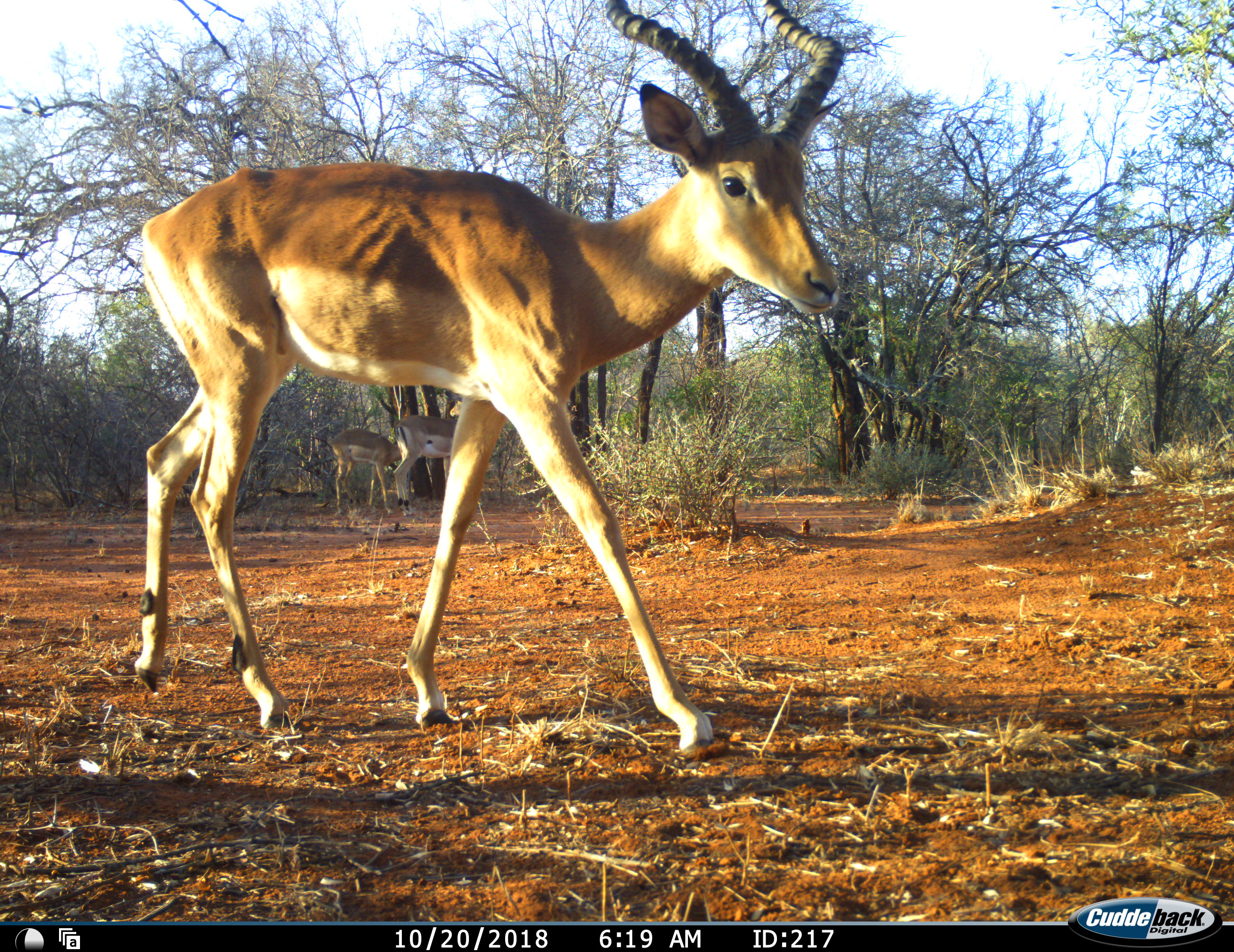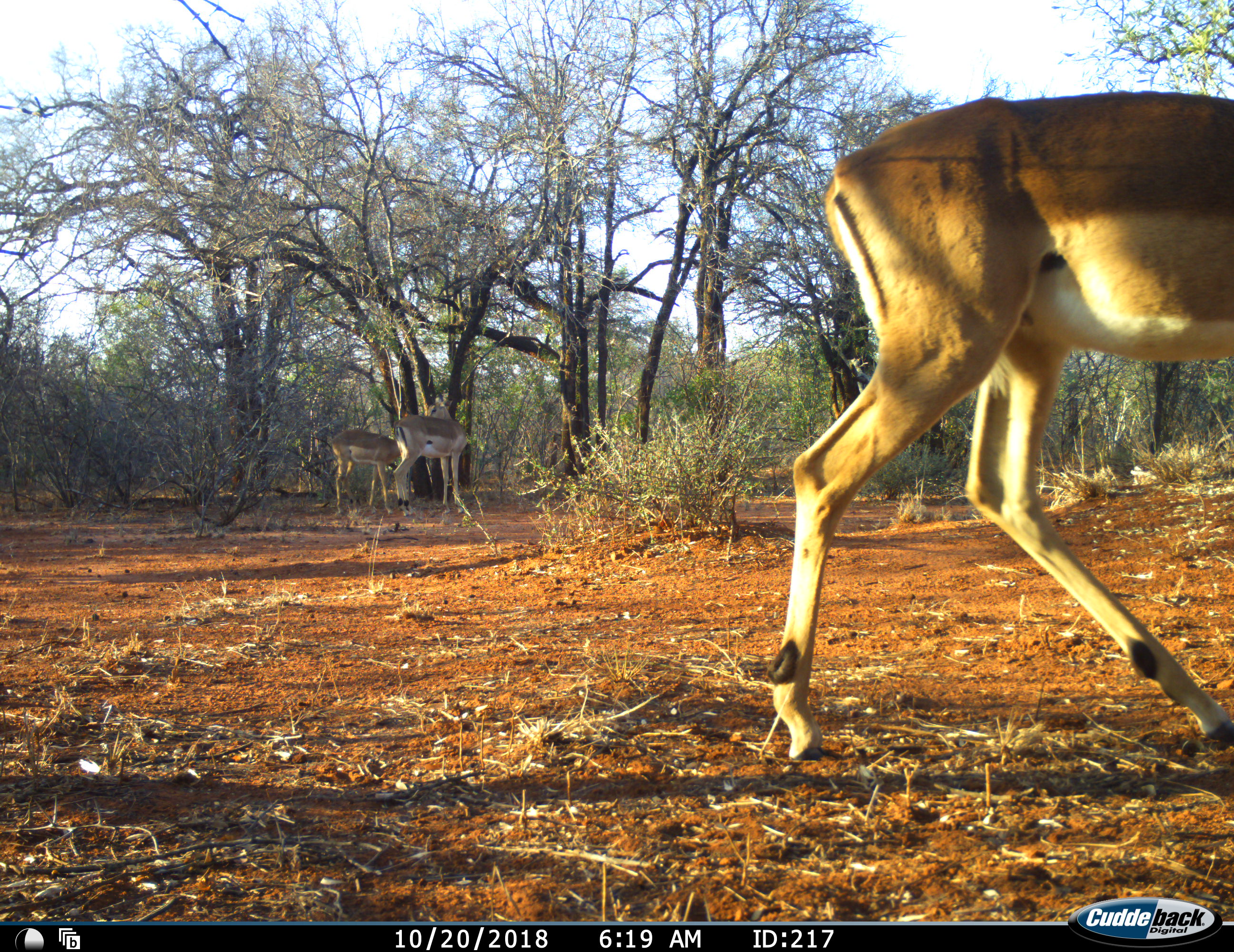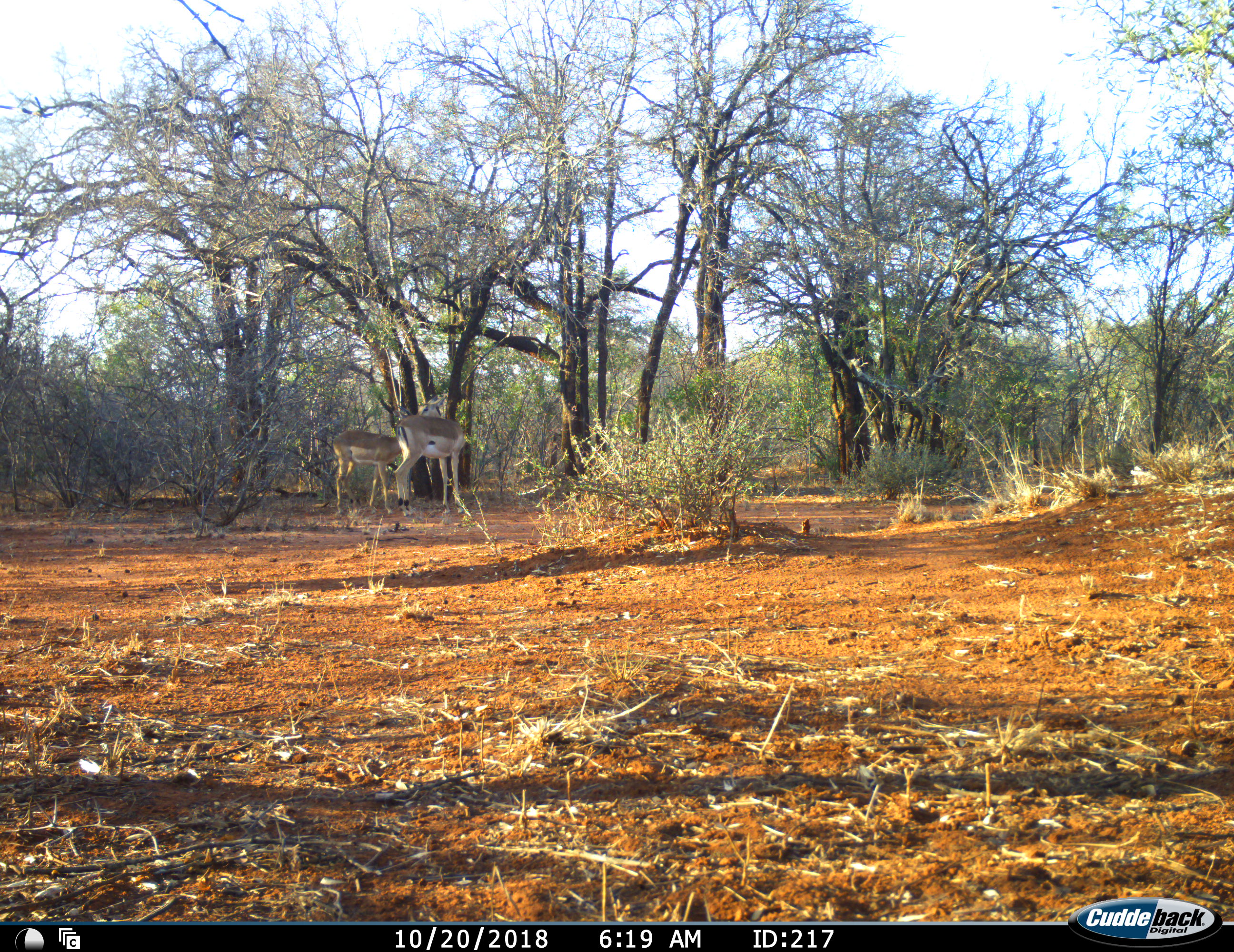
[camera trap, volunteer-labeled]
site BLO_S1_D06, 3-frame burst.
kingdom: Animalia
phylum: Chordata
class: Mammalia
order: Artiodactyla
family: Bovidae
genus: Aepyceros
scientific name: Aepyceros melampus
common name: impala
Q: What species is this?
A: Impala (Aepyceros melampus).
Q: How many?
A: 3.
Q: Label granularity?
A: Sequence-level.